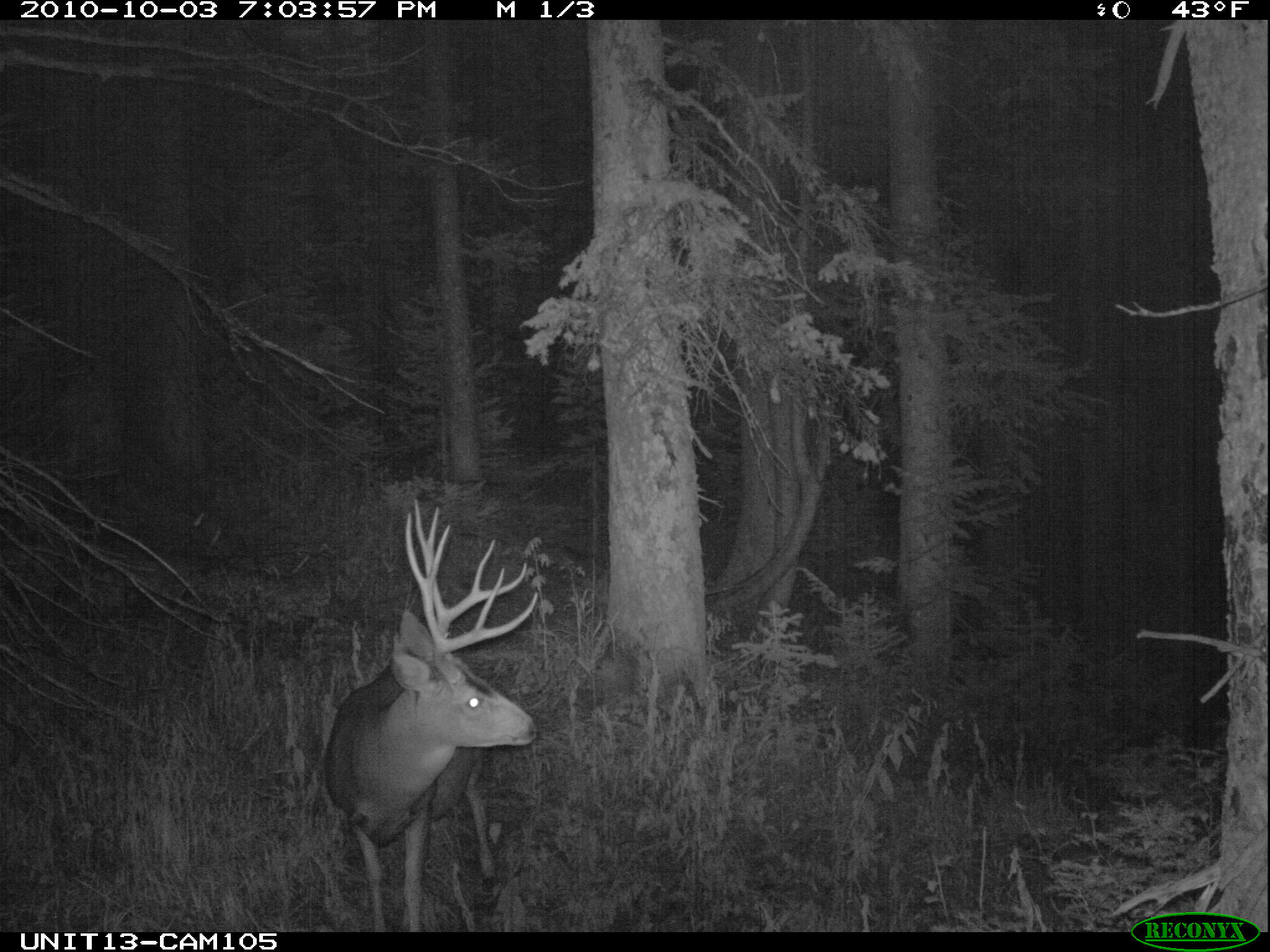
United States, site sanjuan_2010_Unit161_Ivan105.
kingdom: Animalia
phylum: Chordata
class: Mammalia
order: Artiodactyla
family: Cervidae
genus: Odocoileus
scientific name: Odocoileus hemionus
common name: mule deer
Odocoileus hemionus (mule deer).